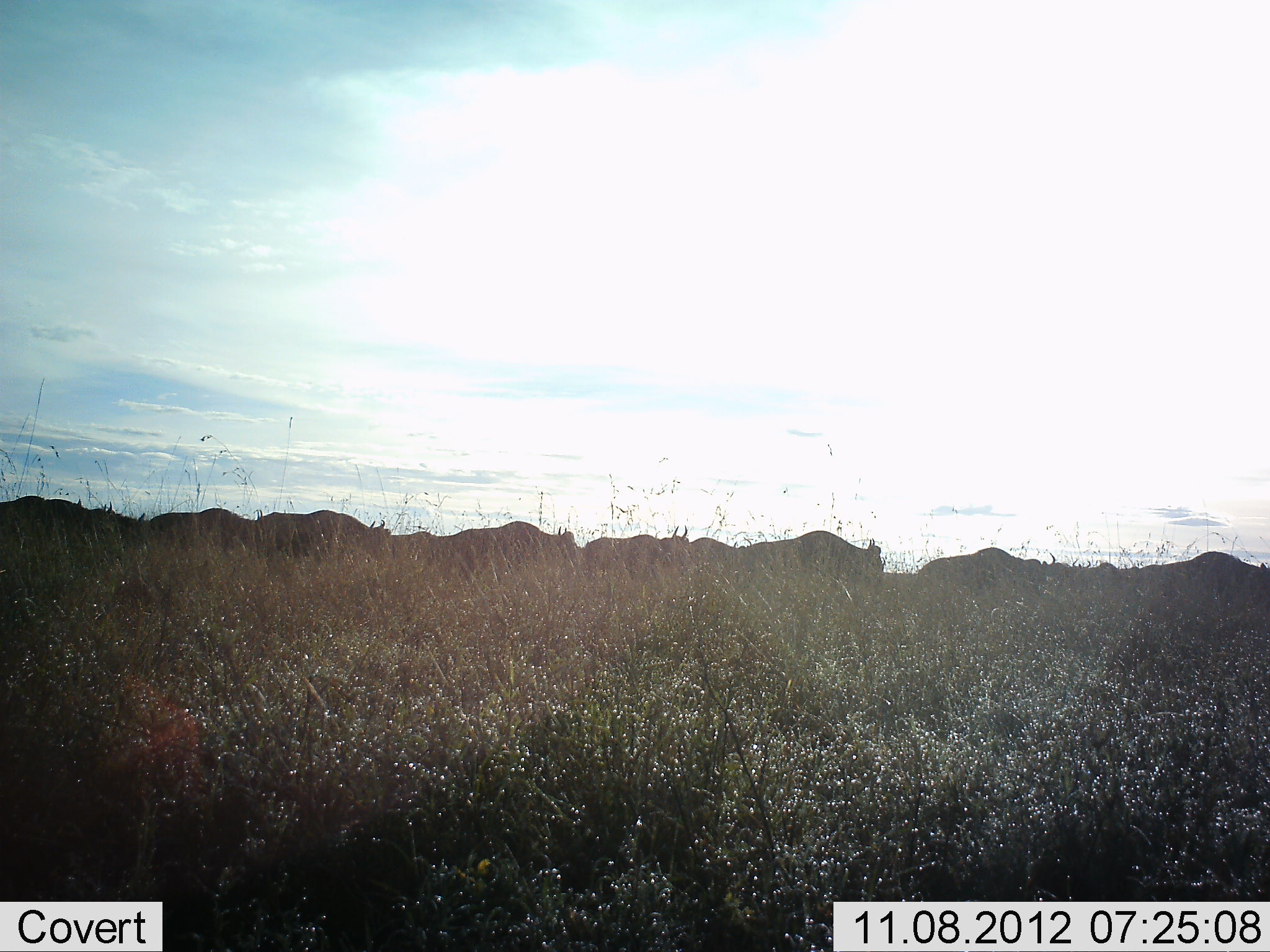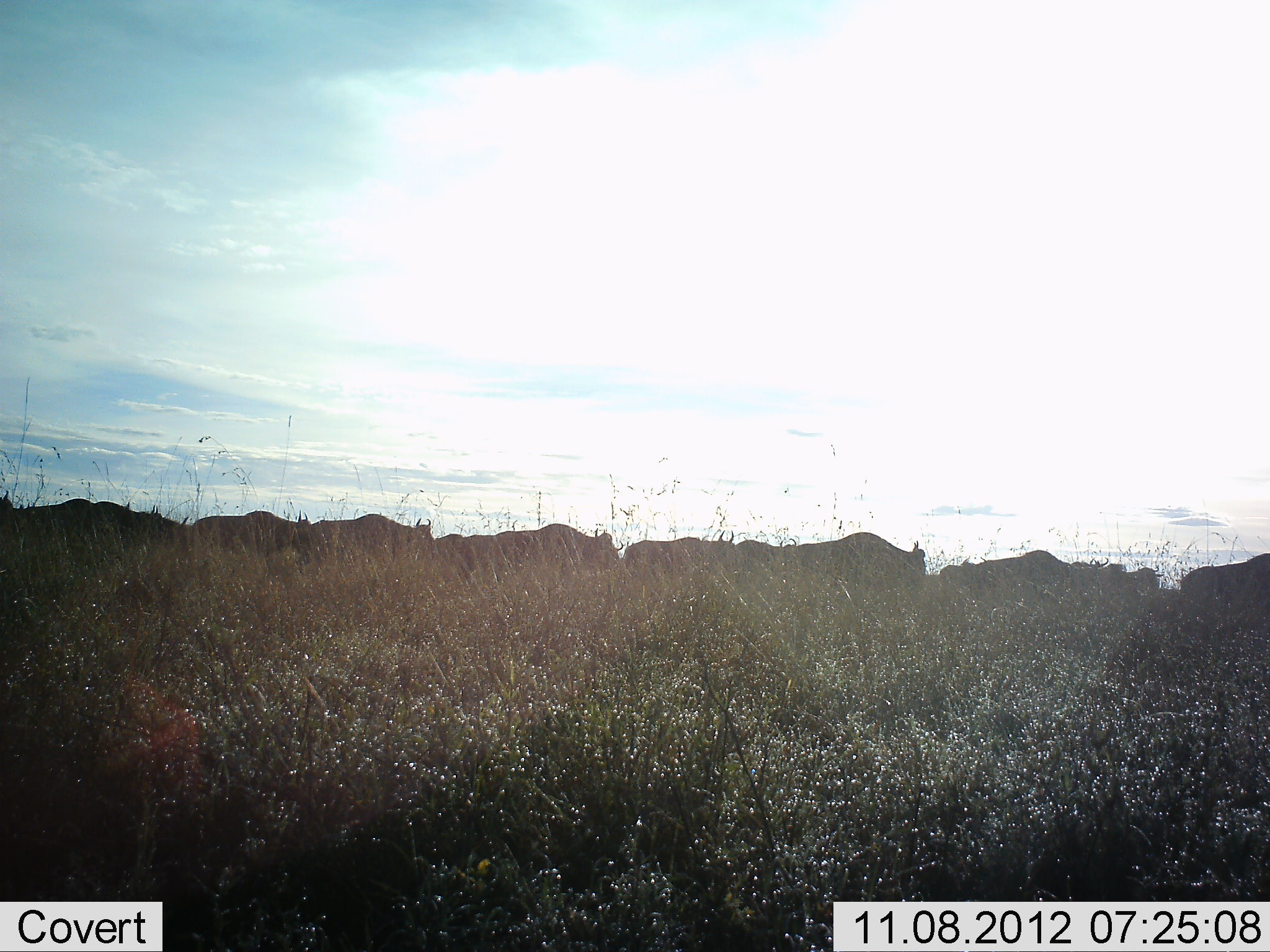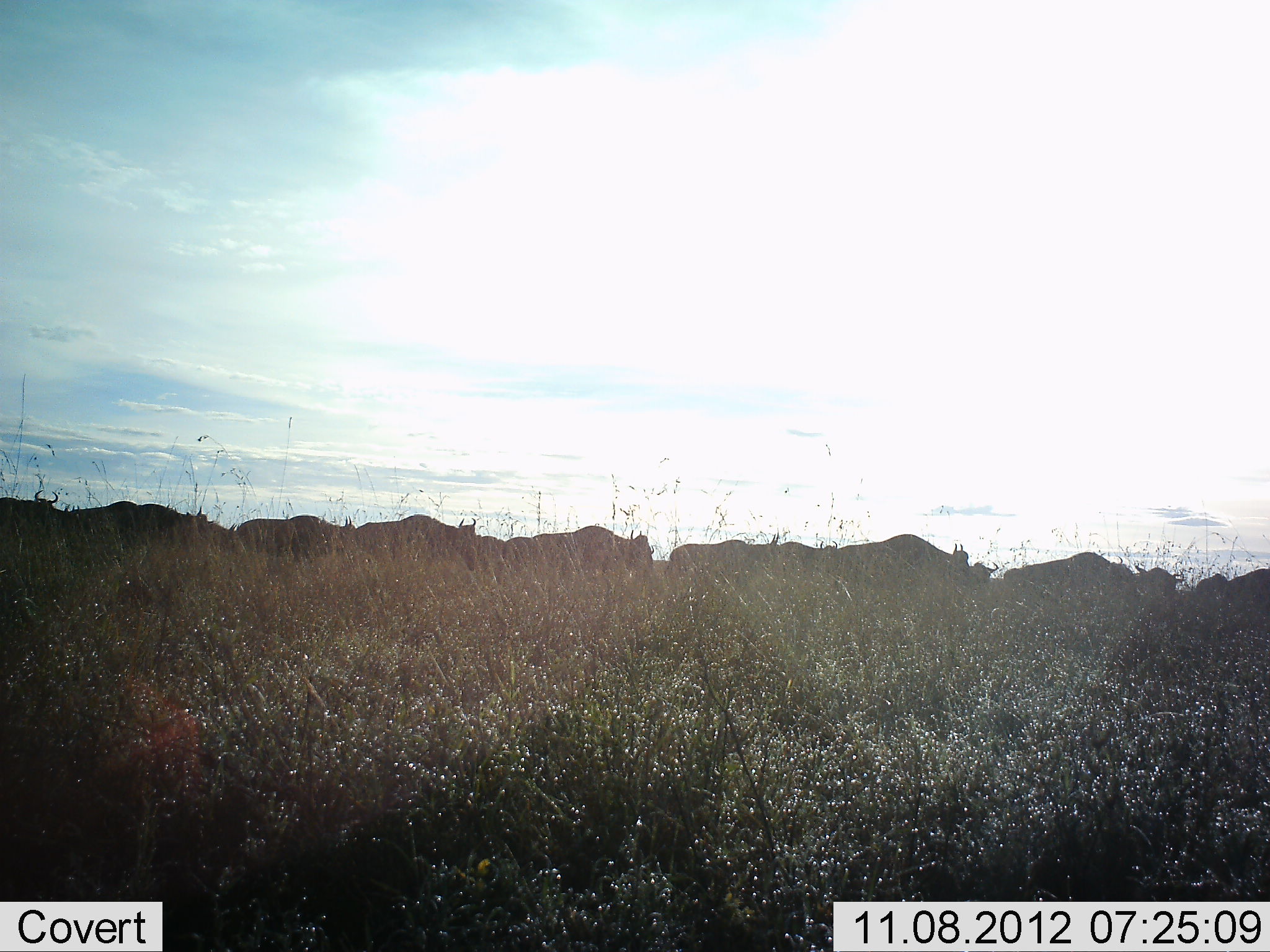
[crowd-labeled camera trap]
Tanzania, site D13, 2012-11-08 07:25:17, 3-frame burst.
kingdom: Animalia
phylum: Chordata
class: Mammalia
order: Artiodactyla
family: Bovidae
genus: Connochaetes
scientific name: Connochaetes taurinus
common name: blue wildebeest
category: wildebeest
Wildebeest (blue wildebeest) (Connochaetes taurinus), count 11-50. Behavior (volunteer vote fractions): standing 10%, resting 0%, moving 100%, interacting 0%. Young present (vote fraction): 0%. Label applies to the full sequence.